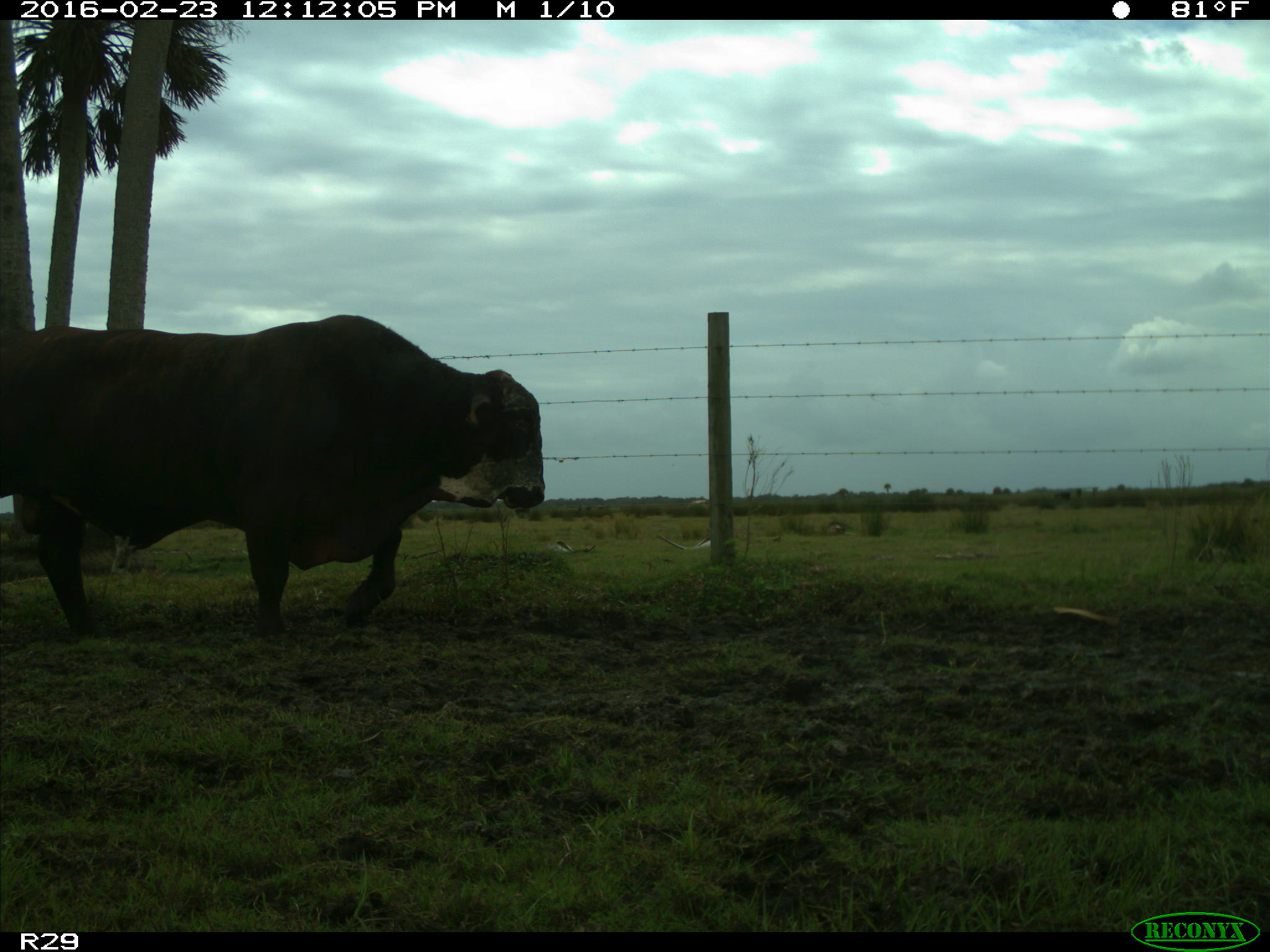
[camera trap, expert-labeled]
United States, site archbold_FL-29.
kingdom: Animalia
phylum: Chordata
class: Mammalia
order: Artiodactyla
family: Bovidae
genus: Bos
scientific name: Bos taurus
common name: domestic cow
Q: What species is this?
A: Bos taurus (domestic cow).